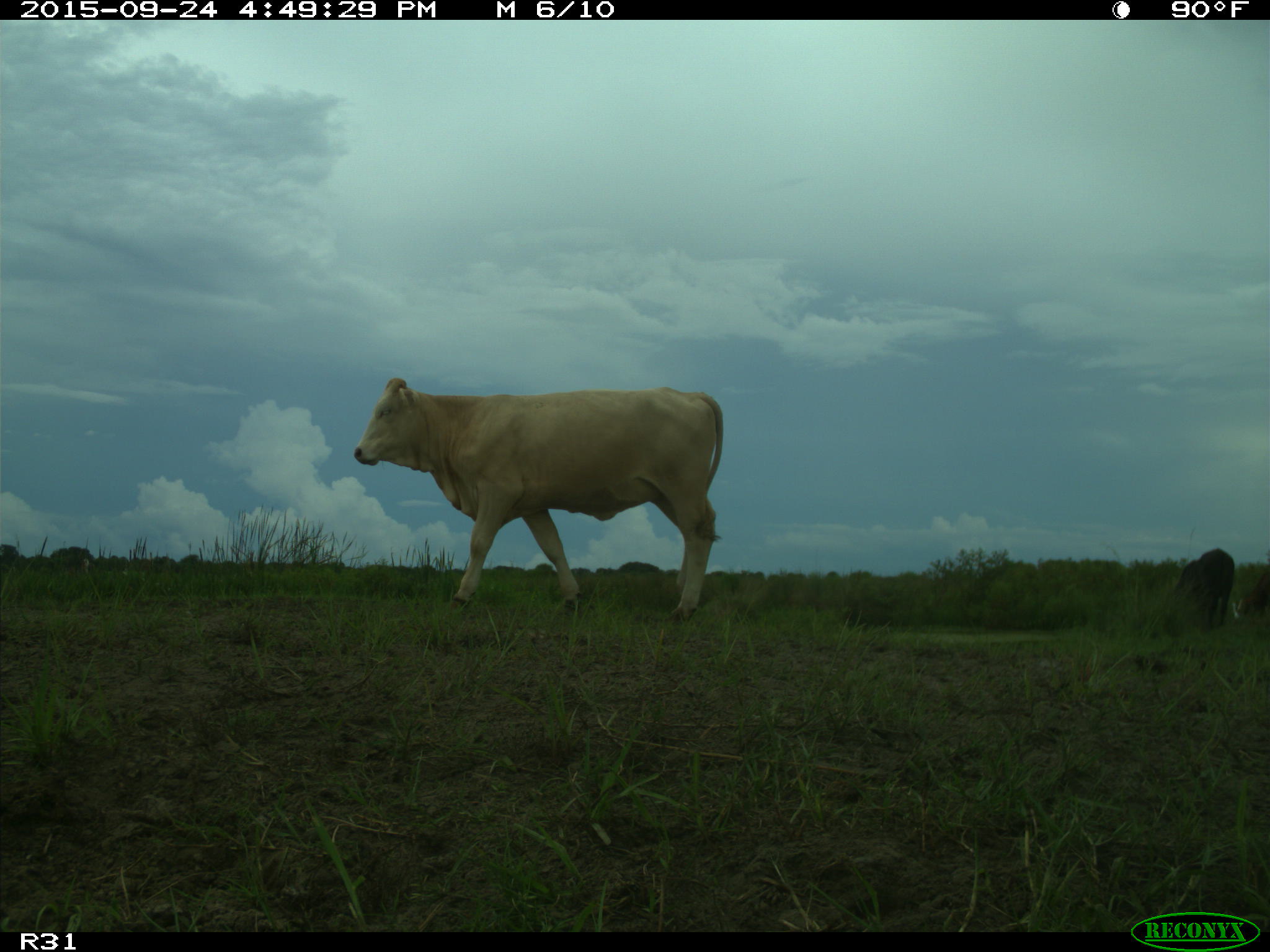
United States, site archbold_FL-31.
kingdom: Animalia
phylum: Chordata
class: Mammalia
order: Artiodactyla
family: Bovidae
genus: Bos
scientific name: Bos taurus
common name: domestic cow